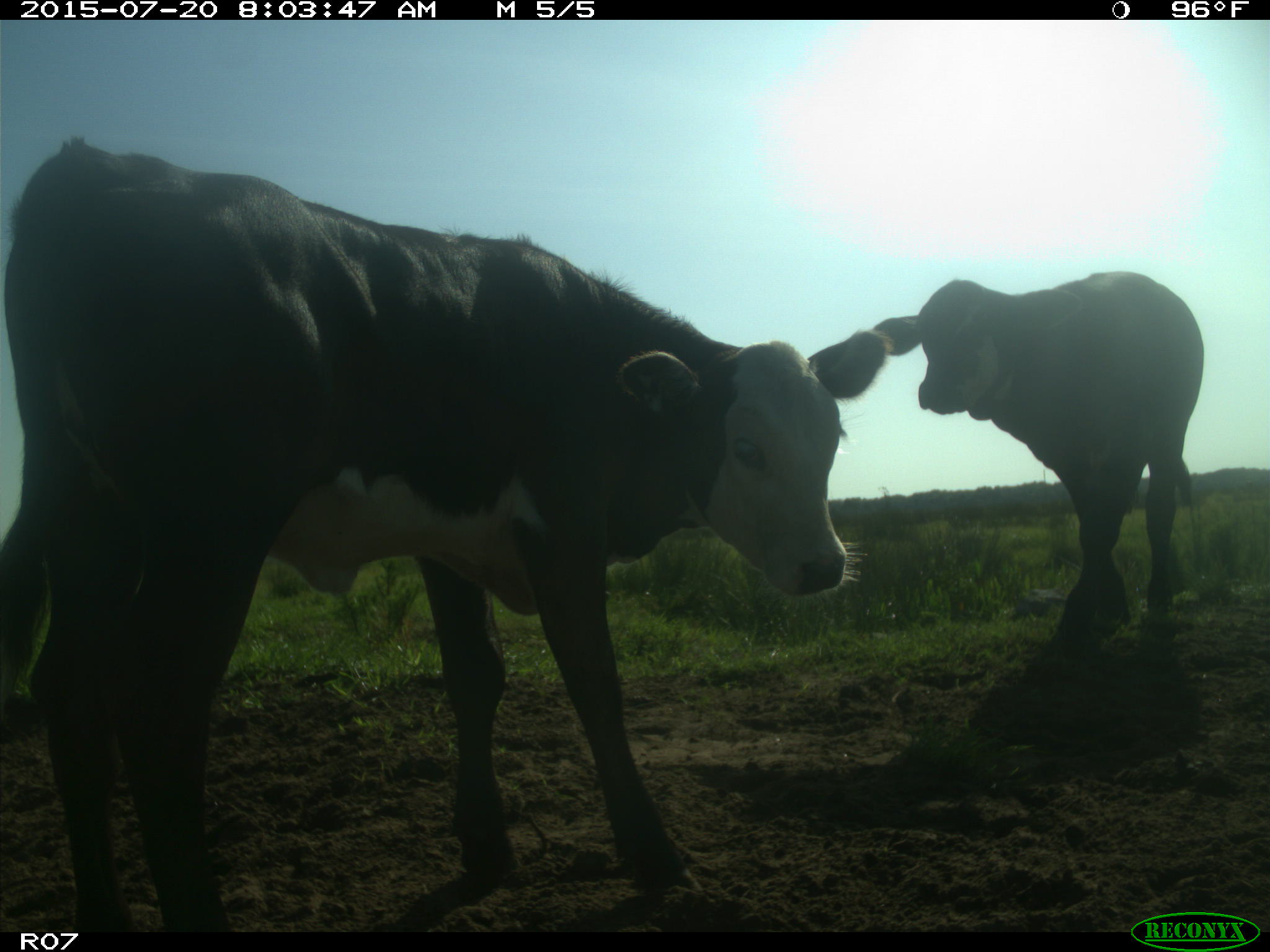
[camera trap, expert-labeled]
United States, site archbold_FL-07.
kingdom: Animalia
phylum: Chordata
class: Mammalia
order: Artiodactyla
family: Bovidae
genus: Bos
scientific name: Bos taurus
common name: domestic cow